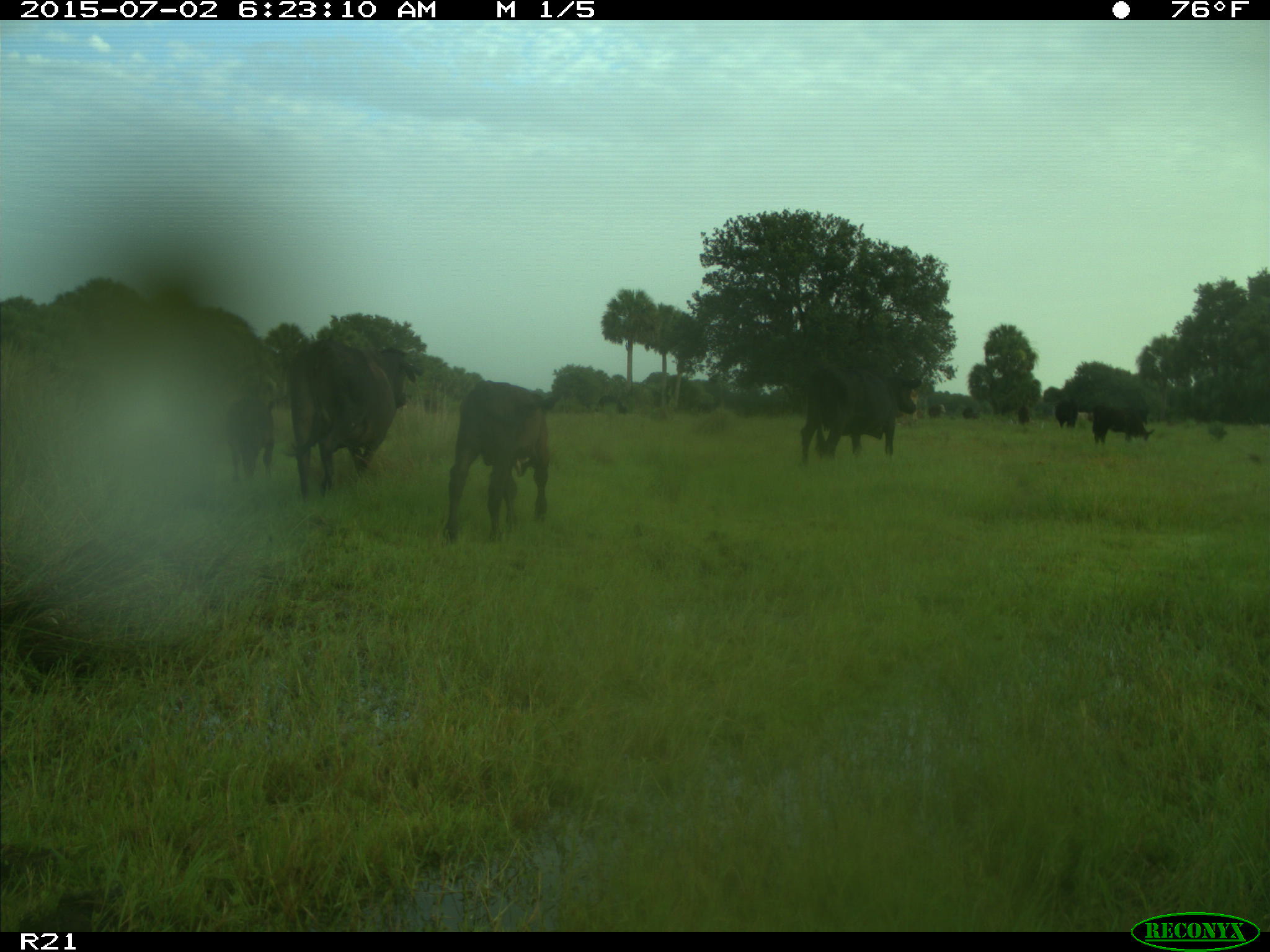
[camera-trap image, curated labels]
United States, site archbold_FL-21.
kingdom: Animalia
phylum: Chordata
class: Mammalia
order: Artiodactyla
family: Bovidae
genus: Bos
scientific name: Bos taurus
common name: domestic cow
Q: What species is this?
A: Bos taurus (domestic cow).